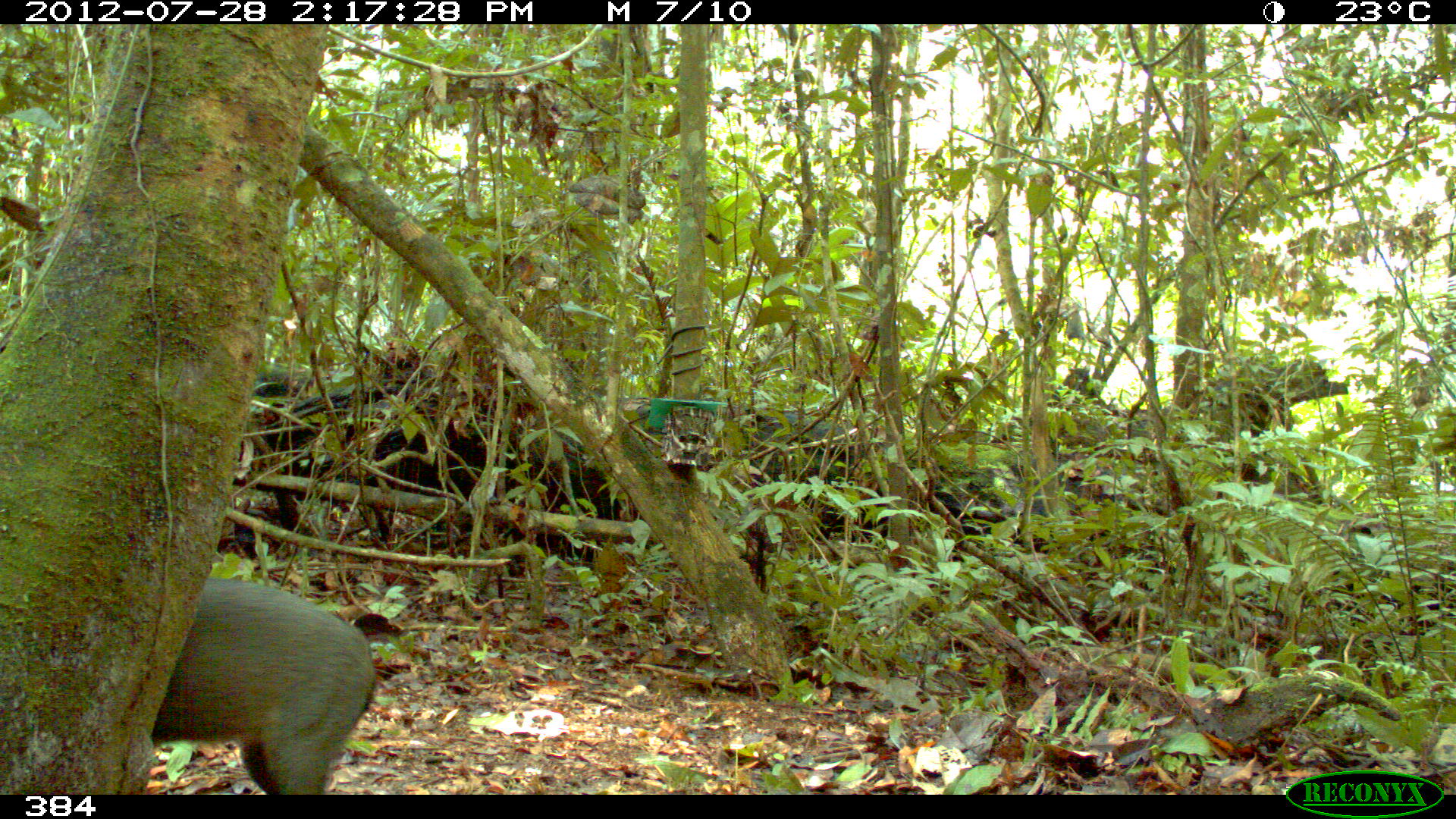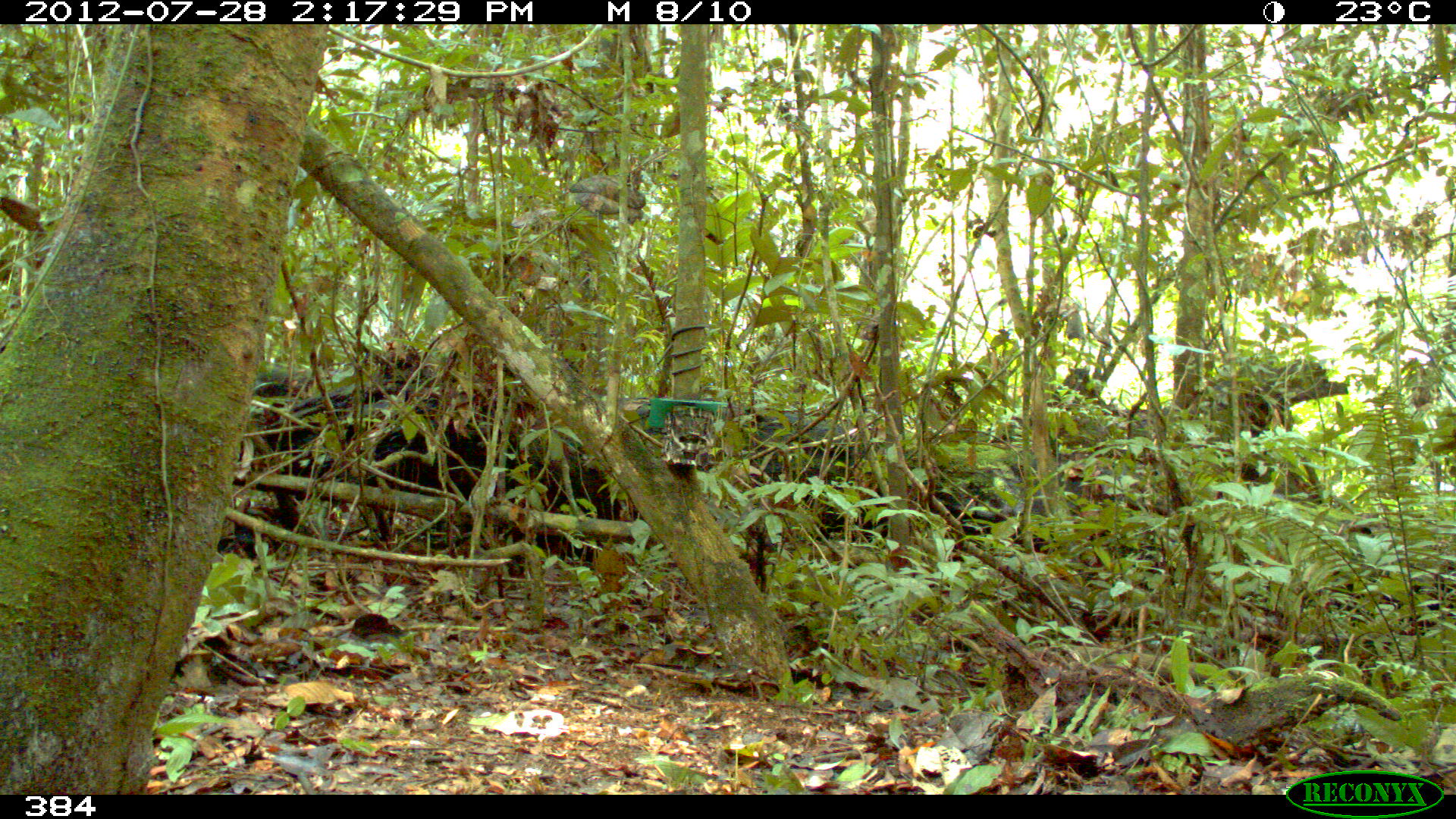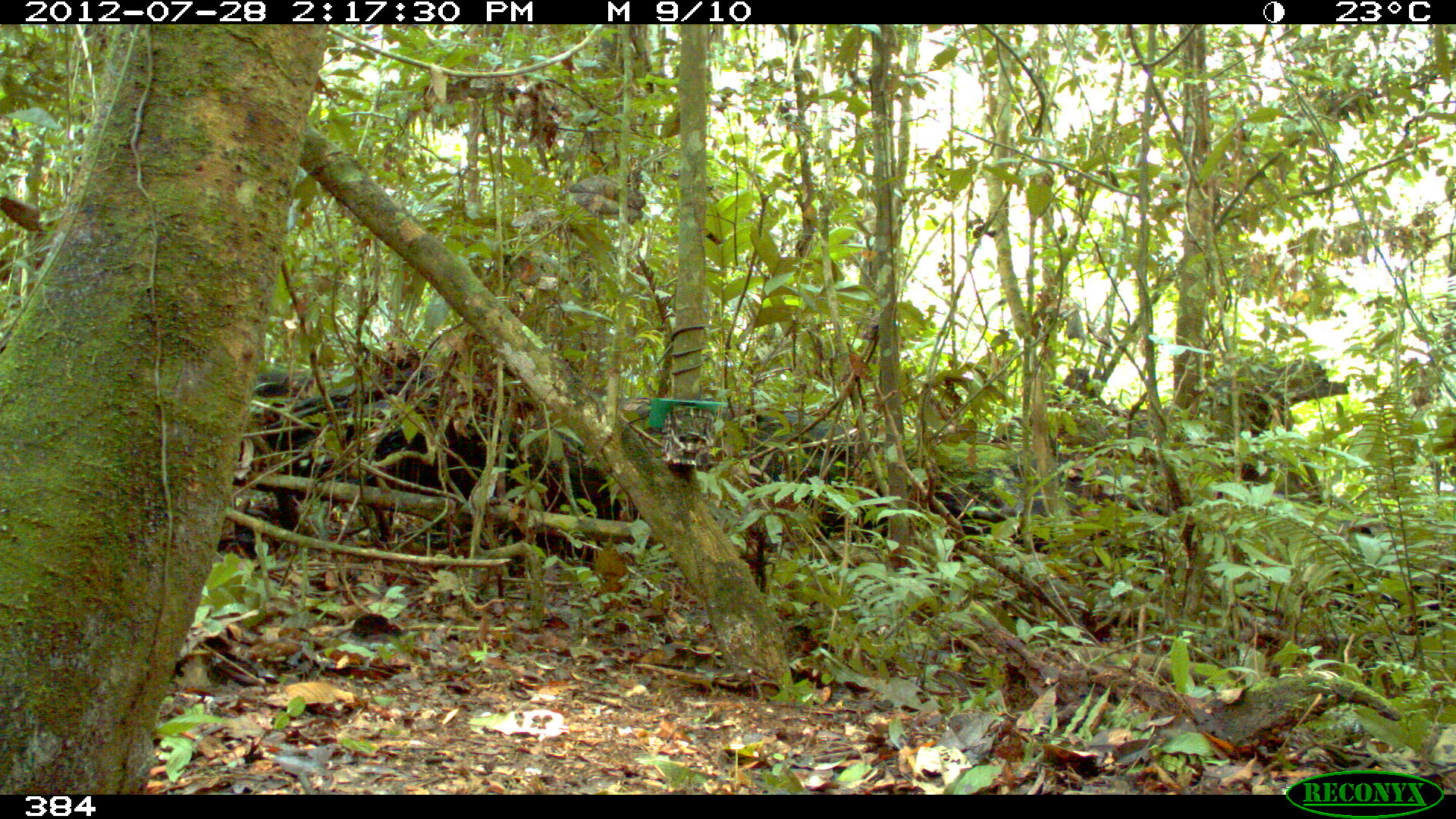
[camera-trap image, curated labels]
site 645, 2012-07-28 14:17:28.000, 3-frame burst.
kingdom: Animalia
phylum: Chordata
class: Mammalia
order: Carnivora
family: Canidae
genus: Atelocynus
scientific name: Atelocynus microtis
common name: short-eared dog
Atelocynus microtis (short-eared dog).